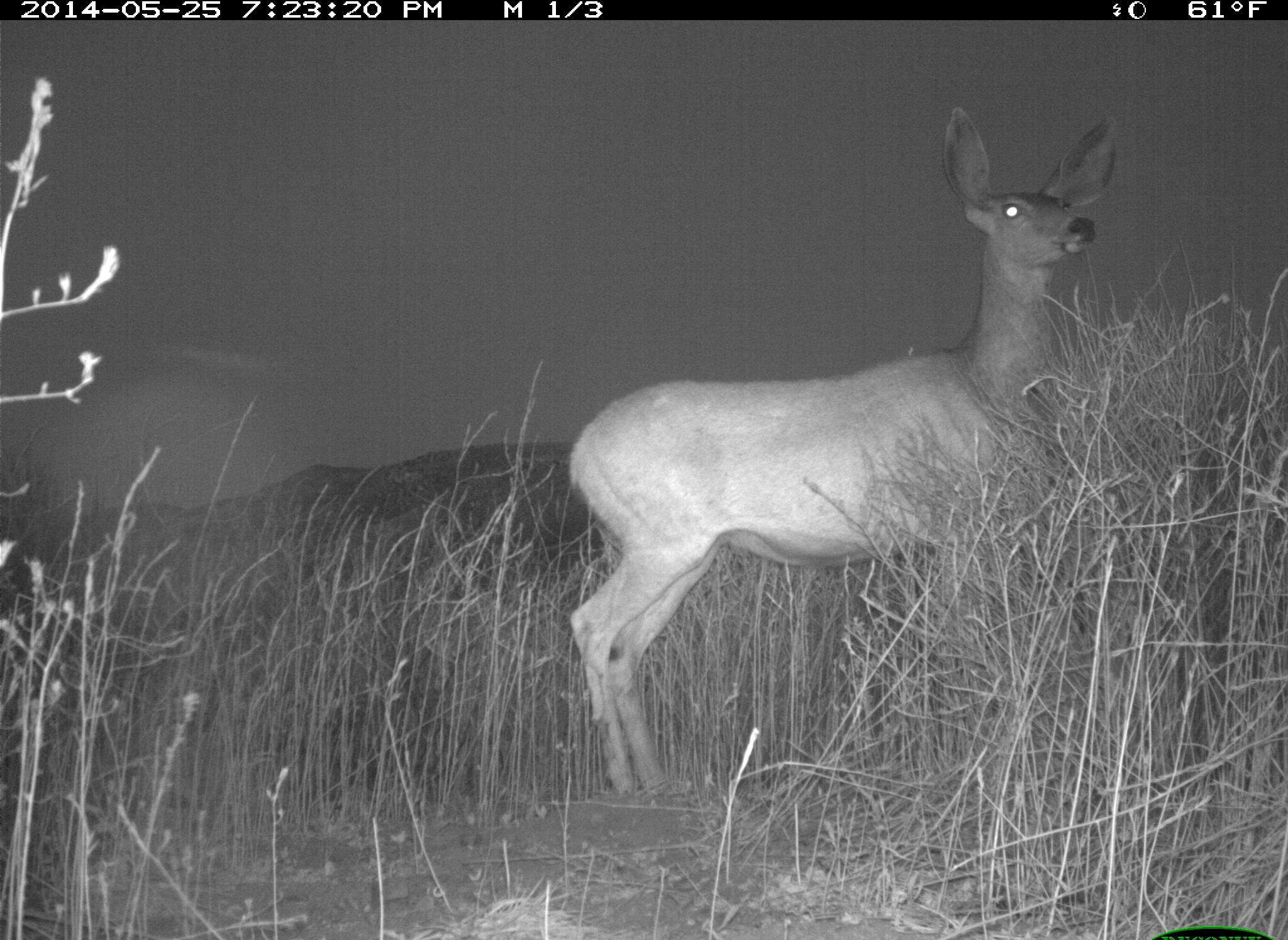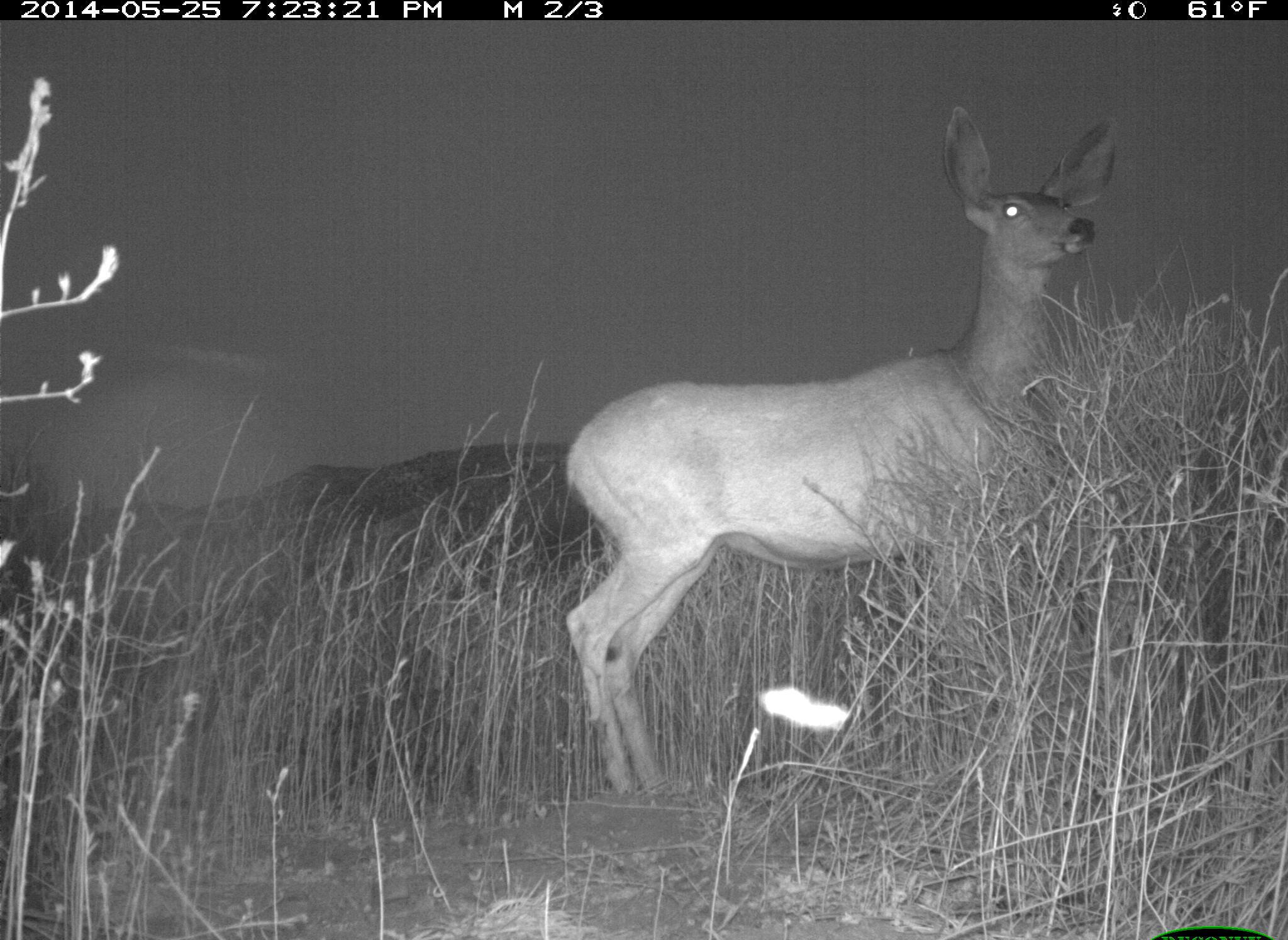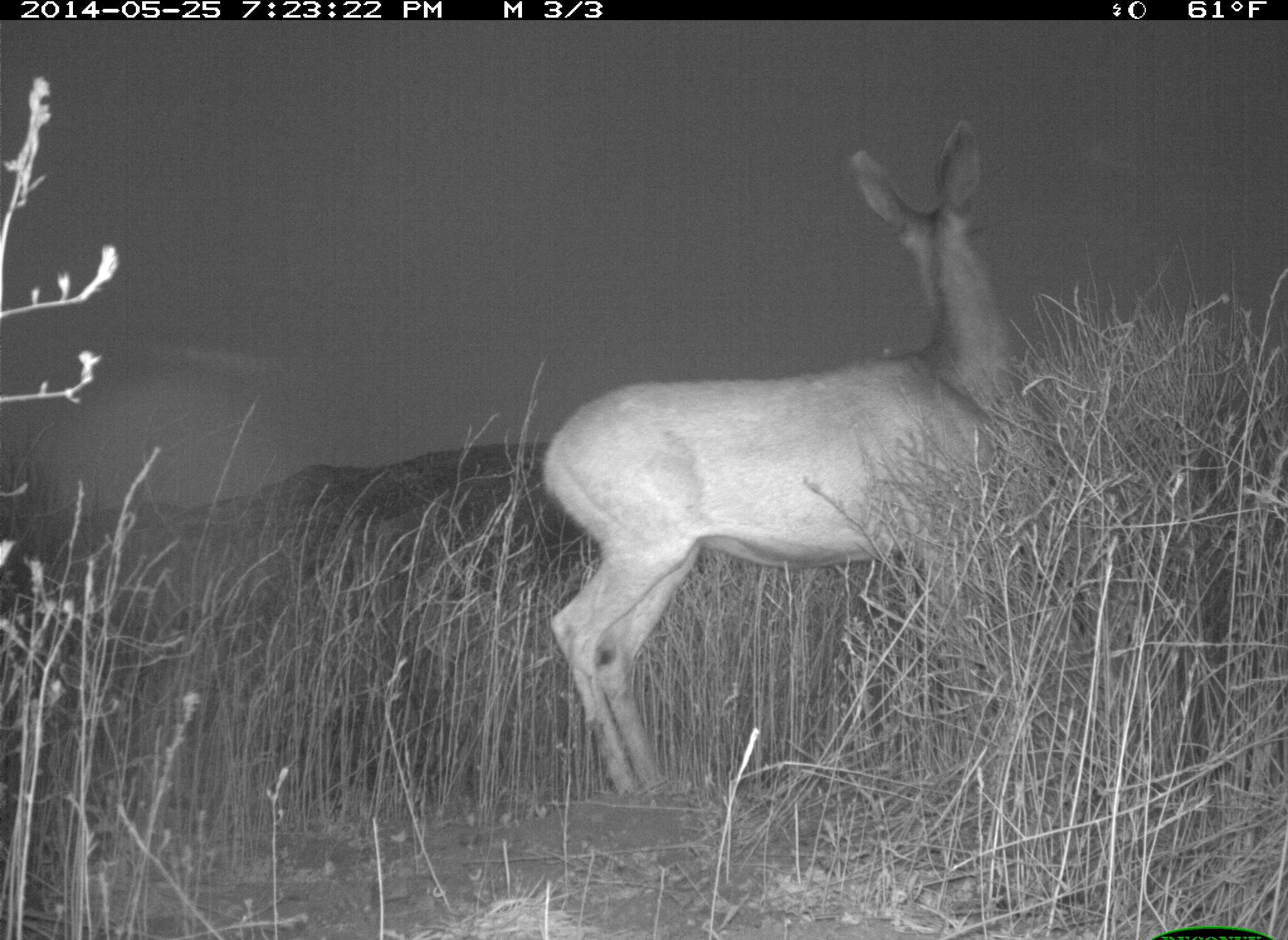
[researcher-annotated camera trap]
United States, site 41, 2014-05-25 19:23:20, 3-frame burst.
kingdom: Animalia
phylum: Chordata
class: Mammalia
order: Artiodactyla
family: Cervidae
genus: Odocoileus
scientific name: Odocoileus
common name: deer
Deer (Odocoileus).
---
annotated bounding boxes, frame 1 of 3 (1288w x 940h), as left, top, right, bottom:
deer: 563, 106, 1122, 805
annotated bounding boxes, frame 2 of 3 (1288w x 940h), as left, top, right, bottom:
deer: 560, 106, 1124, 802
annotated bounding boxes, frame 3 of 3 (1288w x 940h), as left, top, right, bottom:
deer: 541, 116, 1062, 807